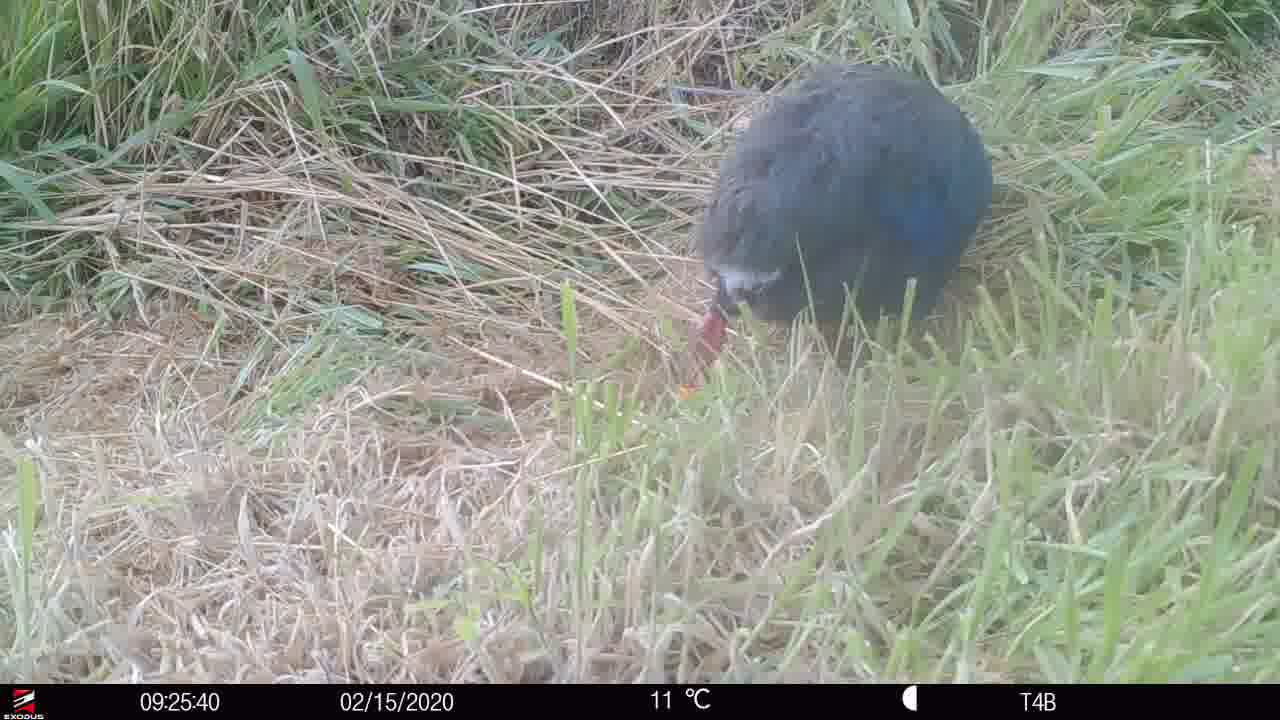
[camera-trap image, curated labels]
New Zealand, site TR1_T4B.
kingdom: Animalia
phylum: Chordata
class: Aves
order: Gruiformes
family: Rallidae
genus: Porphyrio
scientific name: Porphyrio mantelli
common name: takahe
Takahe (Porphyrio mantelli).